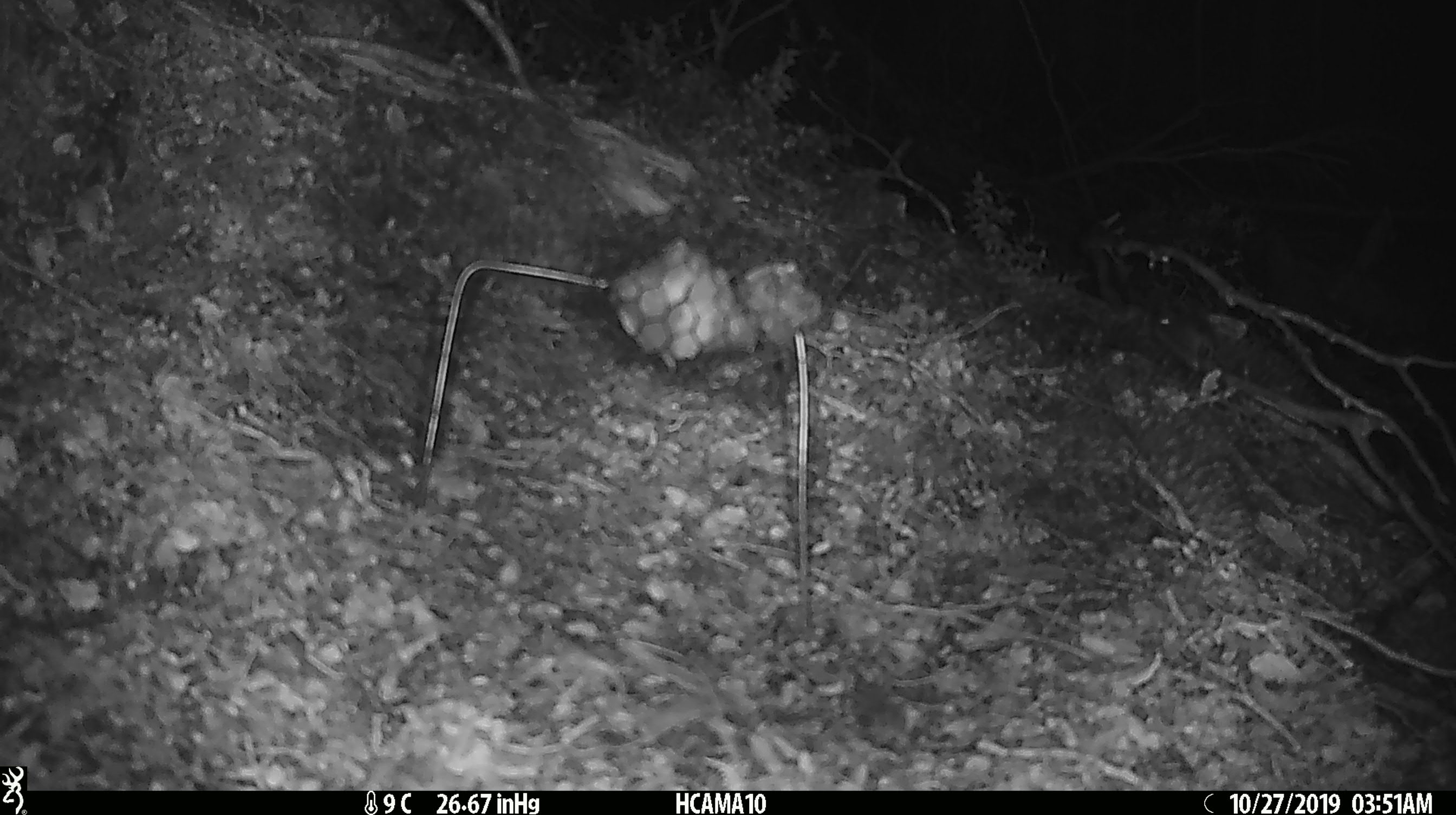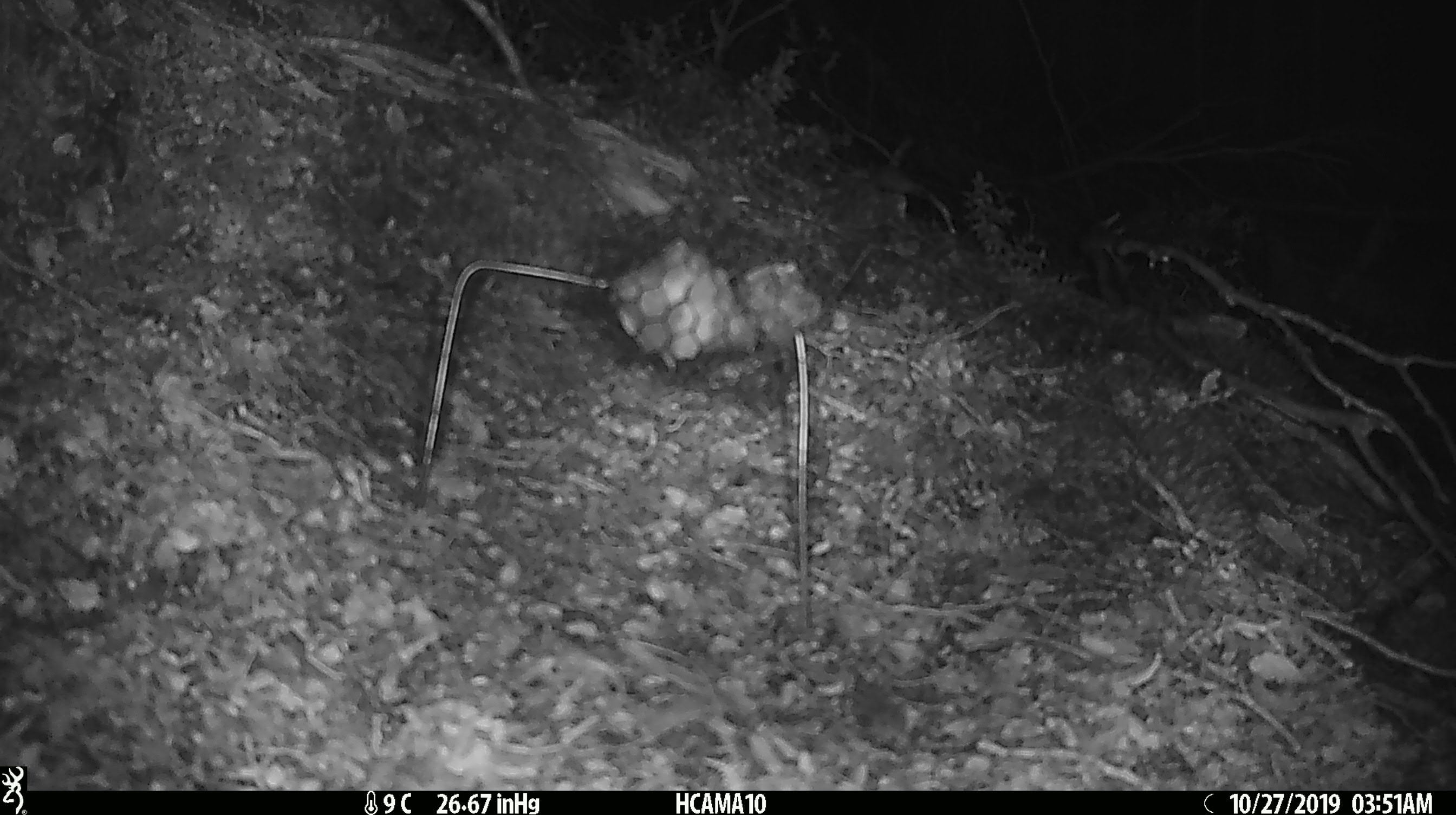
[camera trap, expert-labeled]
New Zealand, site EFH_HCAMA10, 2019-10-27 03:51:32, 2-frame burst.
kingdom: Animalia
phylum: Chordata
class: Mammalia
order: Rodentia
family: Muridae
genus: Mus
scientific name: Mus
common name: mouse